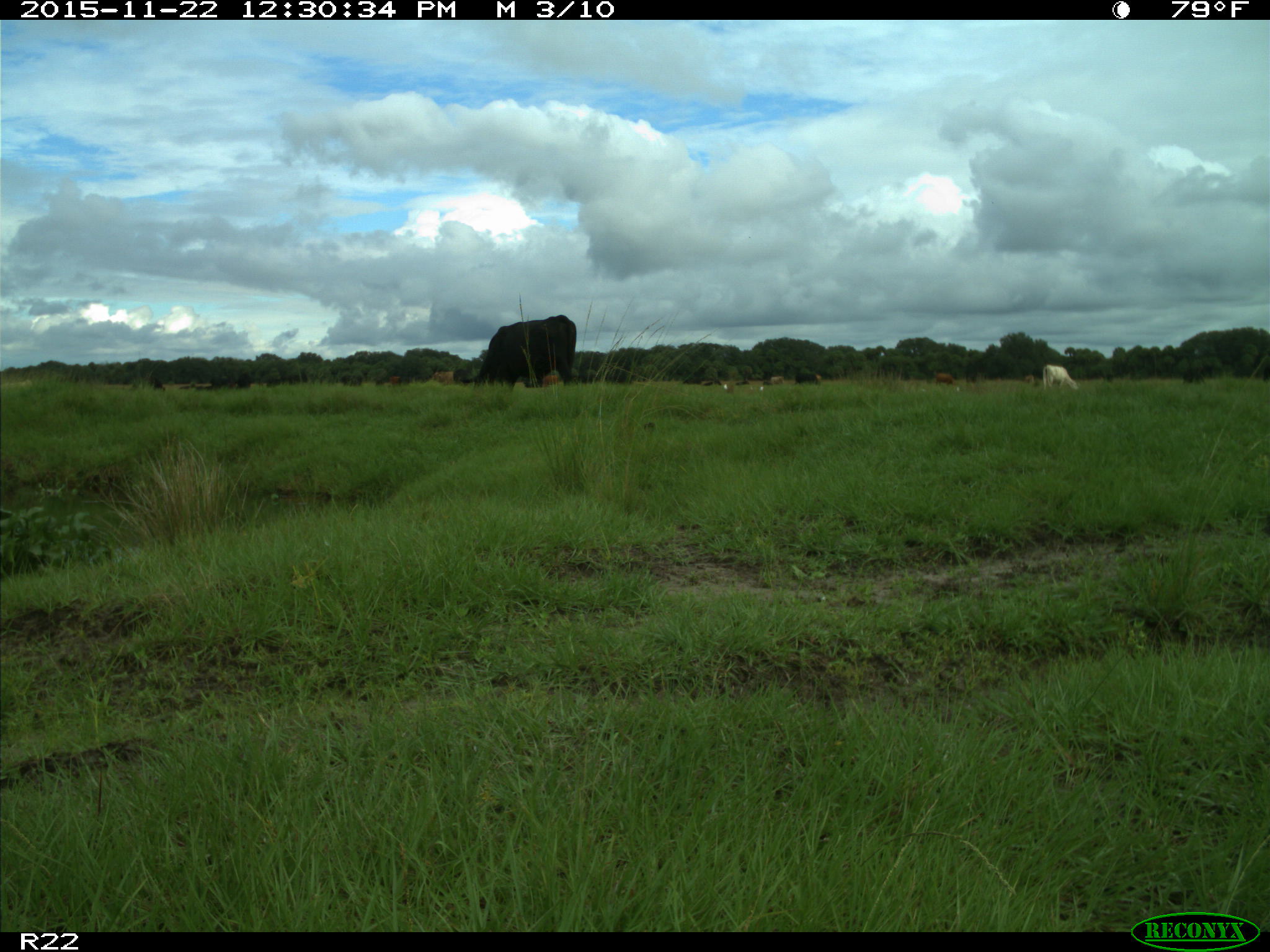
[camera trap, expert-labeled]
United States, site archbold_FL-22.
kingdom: Animalia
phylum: Chordata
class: Mammalia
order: Artiodactyla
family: Bovidae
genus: Bos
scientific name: Bos taurus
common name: domestic cow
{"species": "Bos taurus (domestic cow)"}